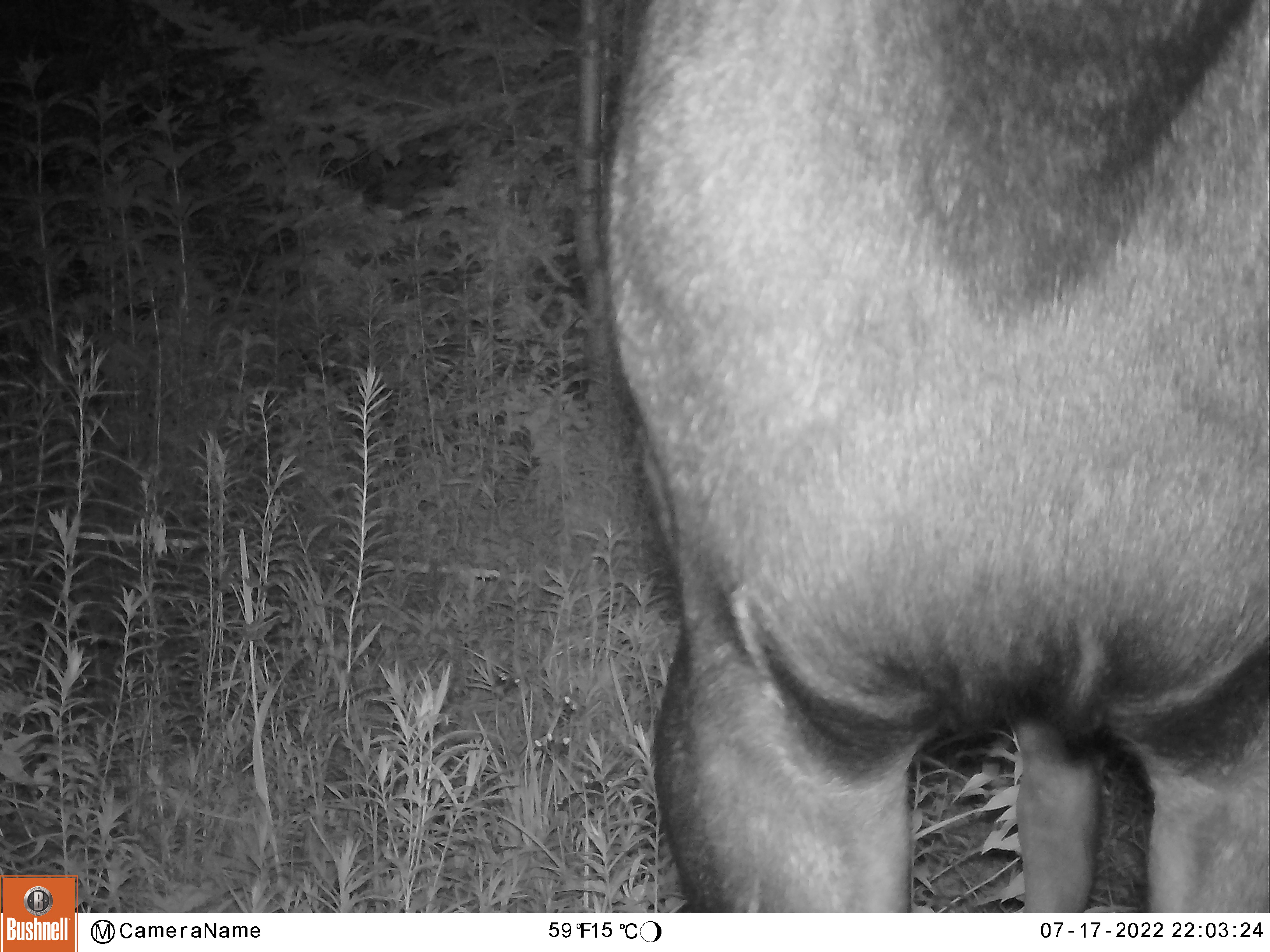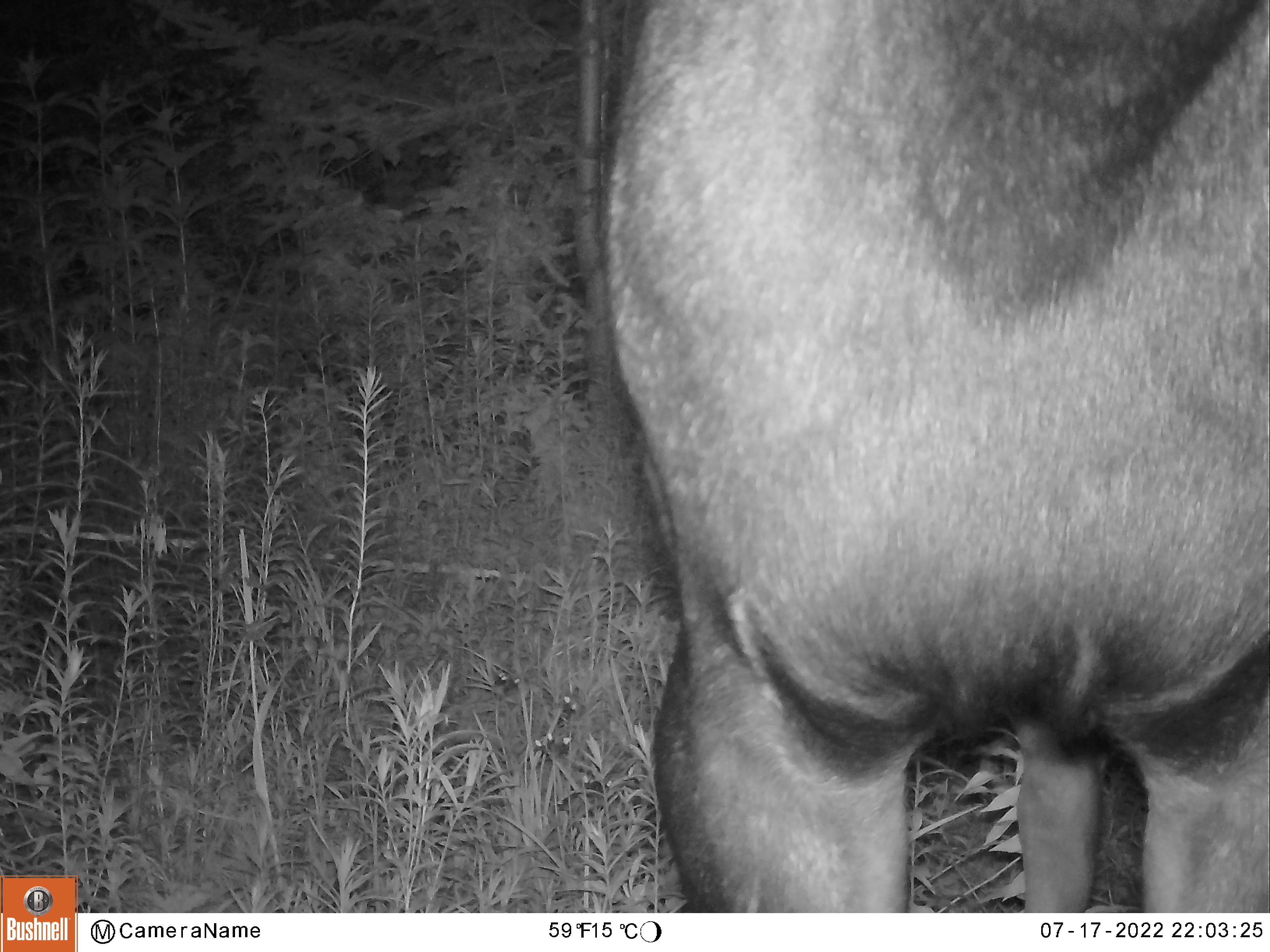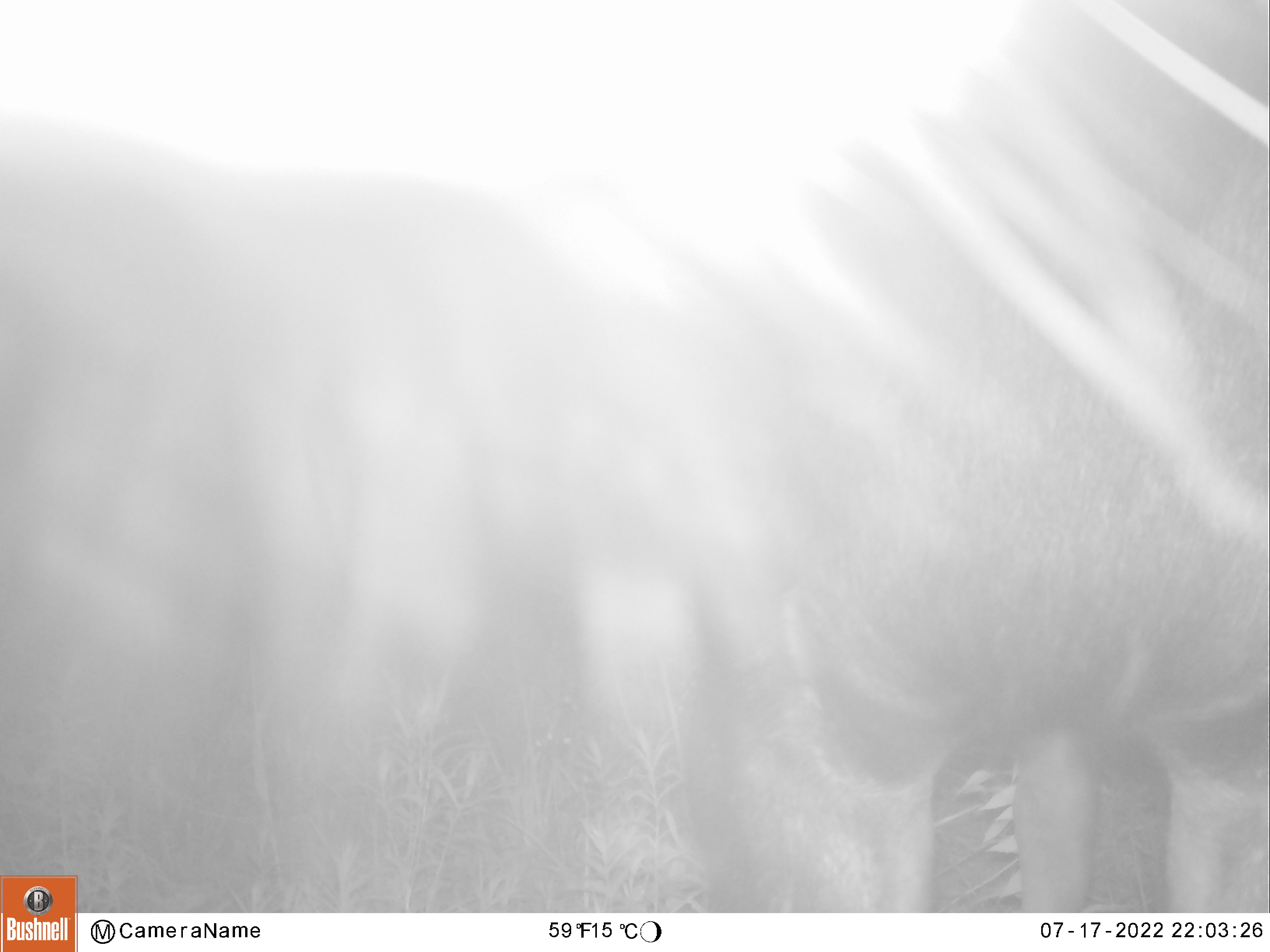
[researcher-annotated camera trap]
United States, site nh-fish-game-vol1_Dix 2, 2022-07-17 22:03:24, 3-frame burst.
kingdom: Animalia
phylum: Chordata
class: Mammalia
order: Artiodactyla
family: Cervidae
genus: Alces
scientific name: Alces alces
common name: moose